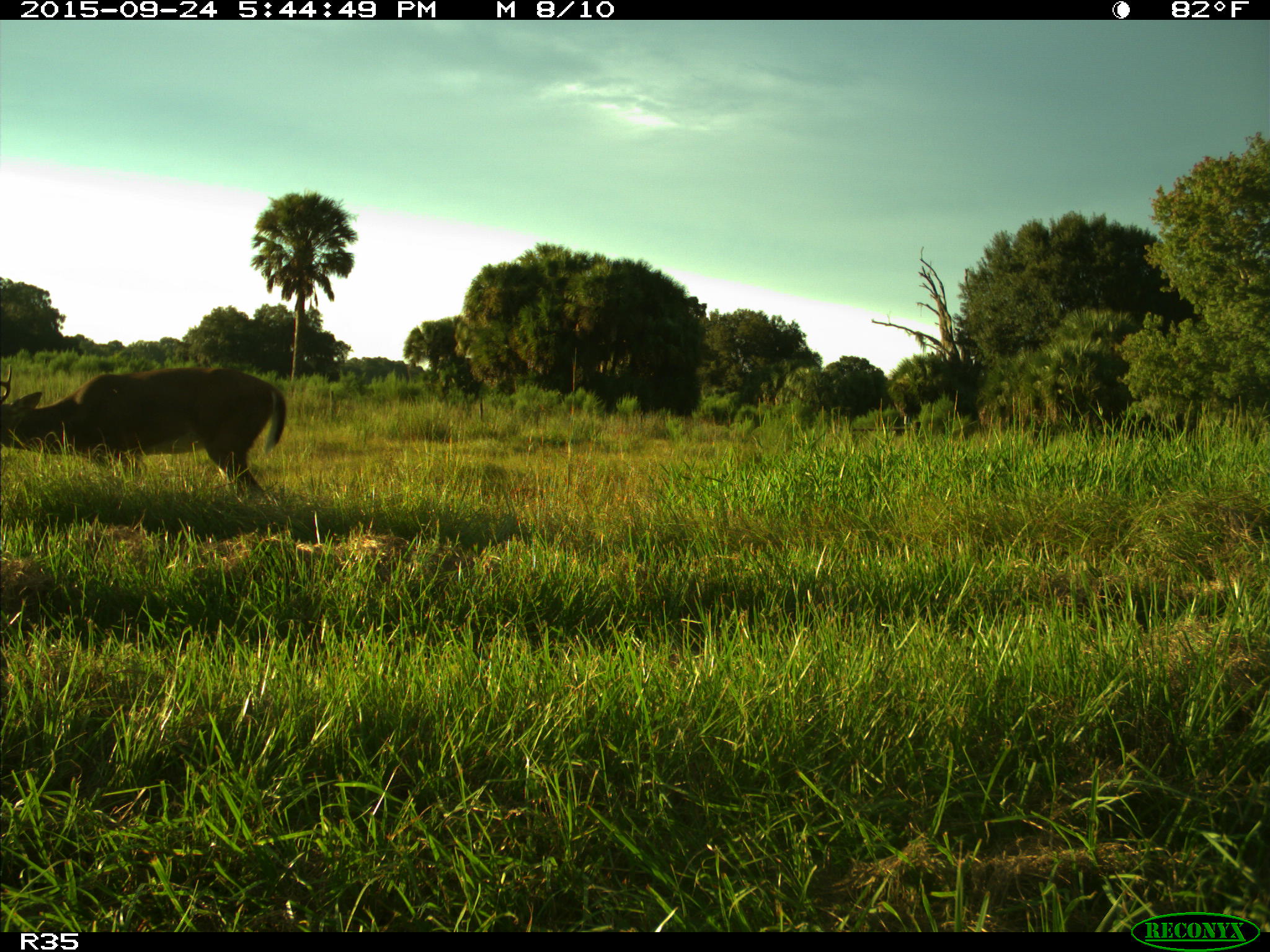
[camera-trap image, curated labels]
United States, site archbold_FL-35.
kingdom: Animalia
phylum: Chordata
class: Mammalia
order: Artiodactyla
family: Cervidae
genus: Odocoileus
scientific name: Odocoileus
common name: deer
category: unidentified deer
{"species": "unidentified deer (deer) (Odocoileus)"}